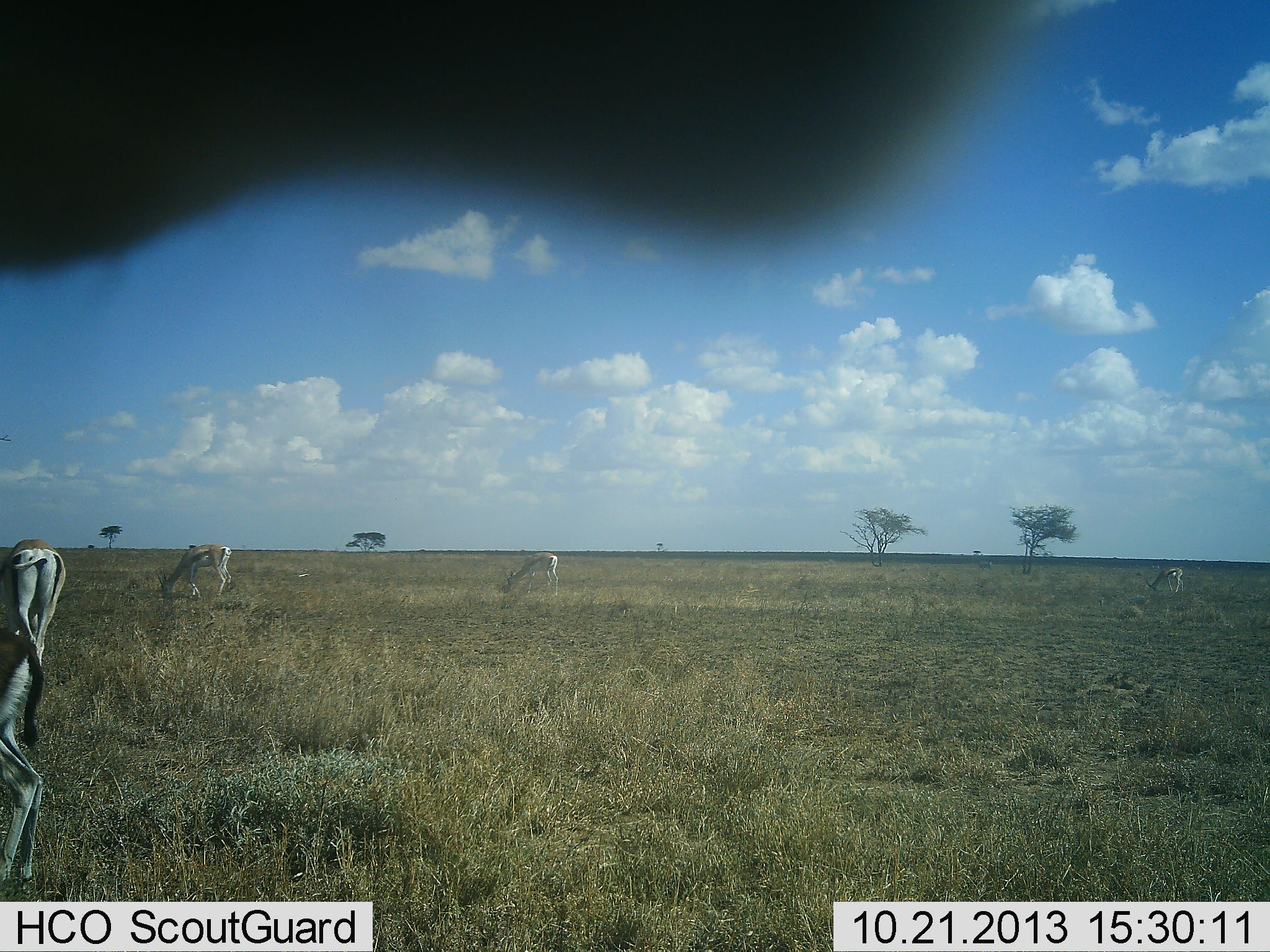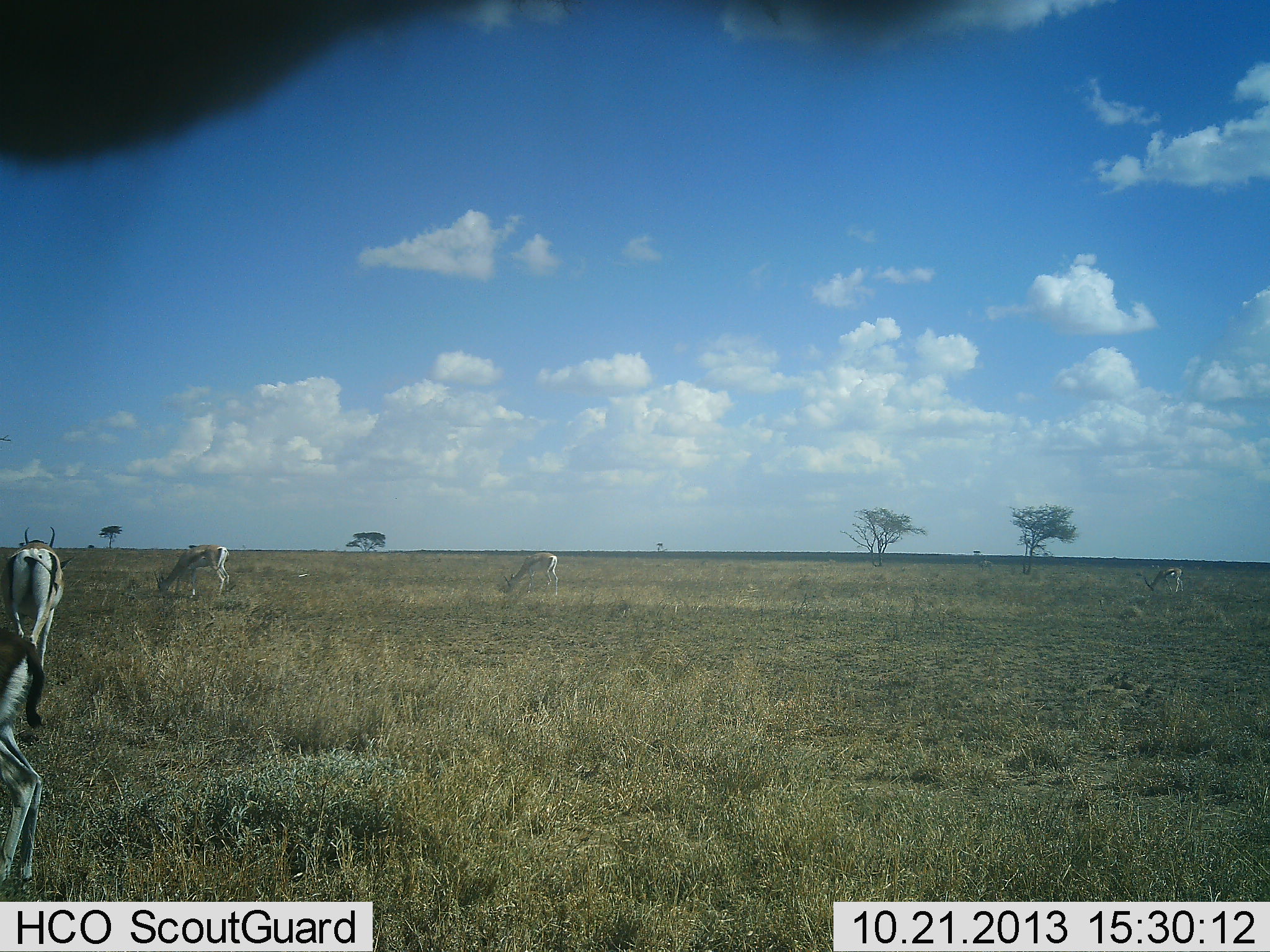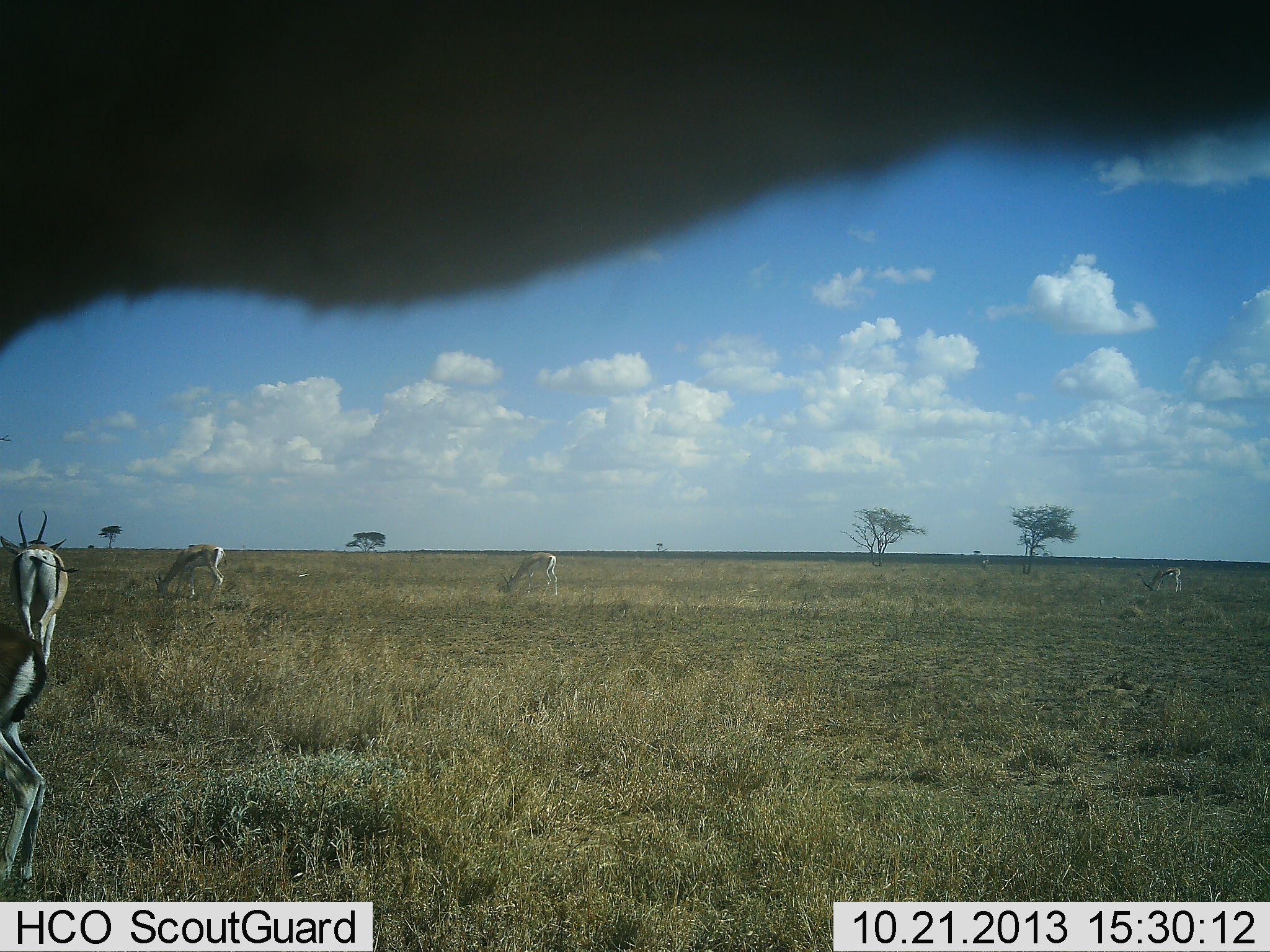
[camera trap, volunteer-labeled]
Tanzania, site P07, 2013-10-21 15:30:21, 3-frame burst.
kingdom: Animalia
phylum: Chordata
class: Mammalia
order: Artiodactyla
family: Bovidae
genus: Eudorcas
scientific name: Eudorcas thomsonii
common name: thomson's gazelle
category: gazellethomsons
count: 5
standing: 42%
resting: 0%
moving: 17%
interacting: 0%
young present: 0%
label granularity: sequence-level